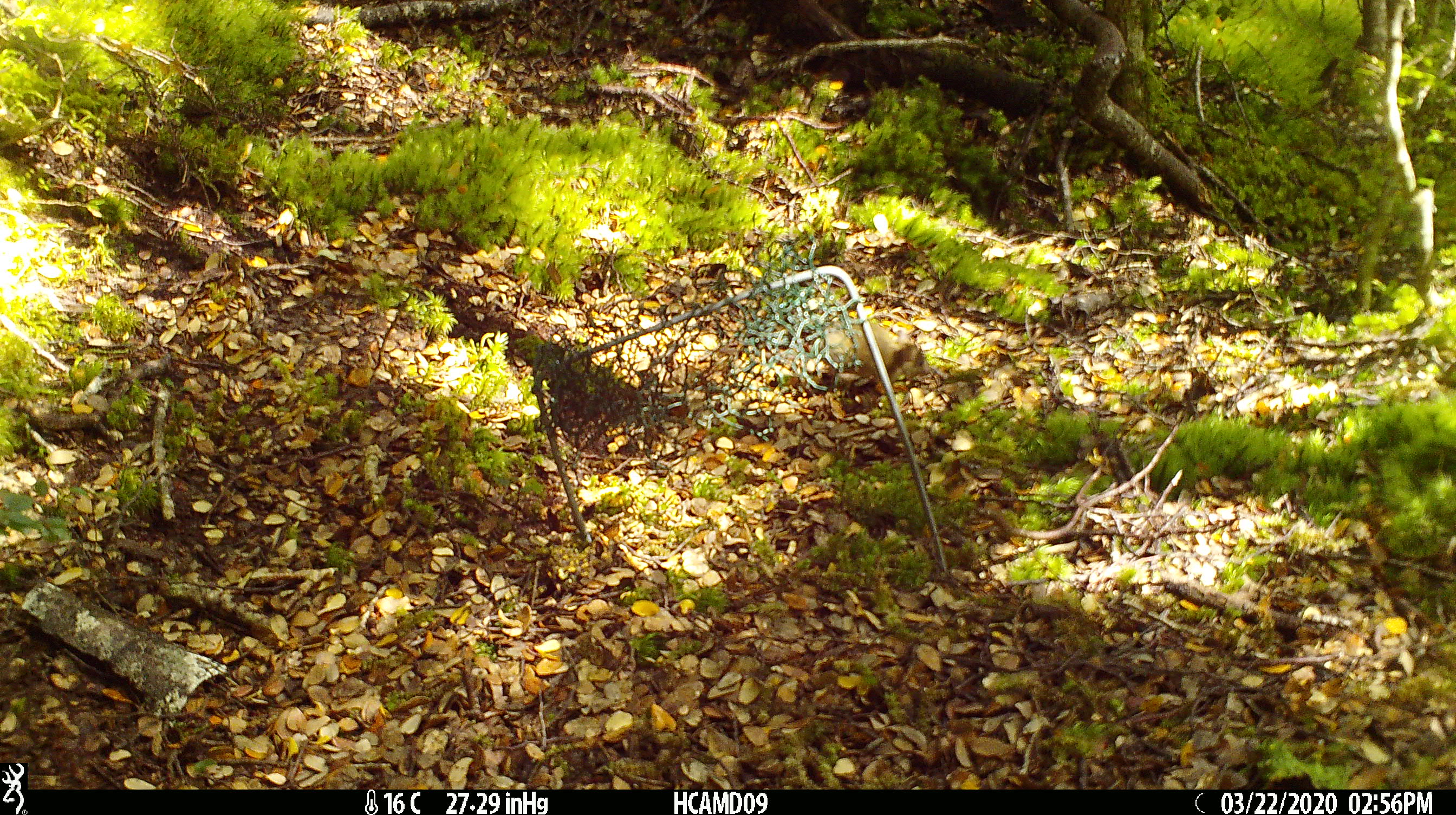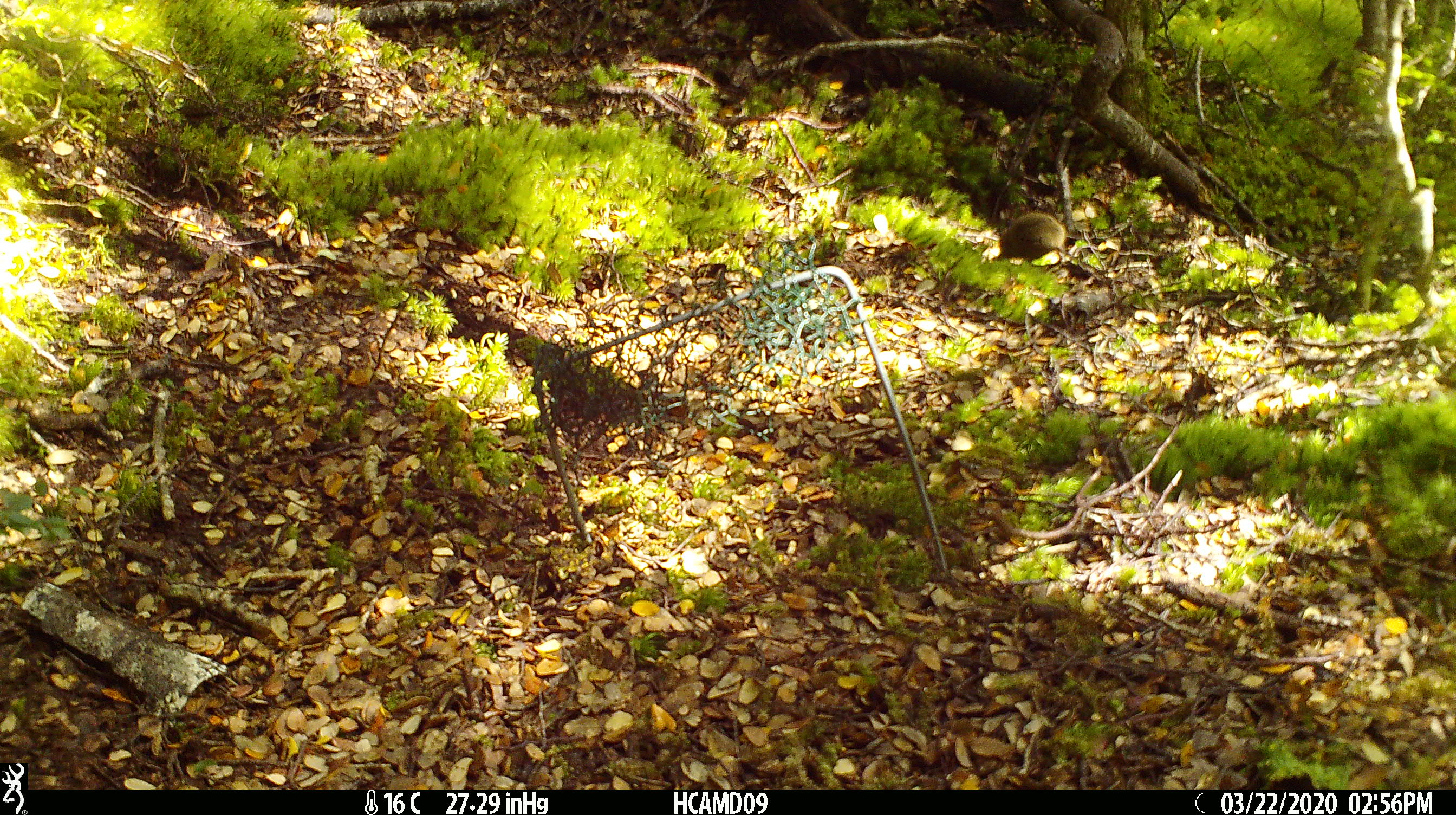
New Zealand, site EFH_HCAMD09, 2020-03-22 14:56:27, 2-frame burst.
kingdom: Animalia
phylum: Chordata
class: Mammalia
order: Rodentia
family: Muridae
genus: Mus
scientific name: Mus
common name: mouse